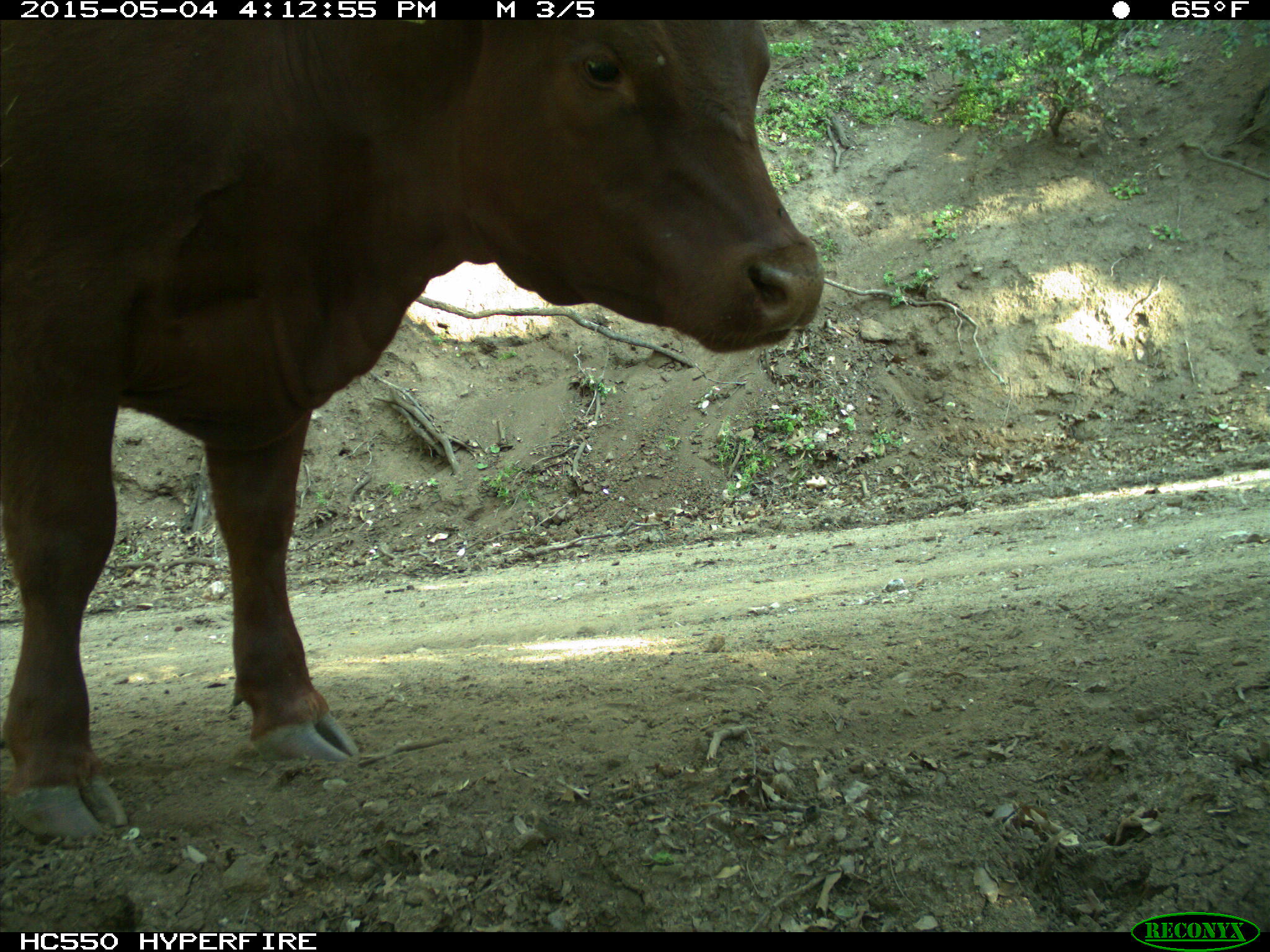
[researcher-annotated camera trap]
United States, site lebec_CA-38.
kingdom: Animalia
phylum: Chordata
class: Mammalia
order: Artiodactyla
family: Bovidae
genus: Bos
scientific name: Bos taurus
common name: domestic cow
Bos taurus (domestic cow).